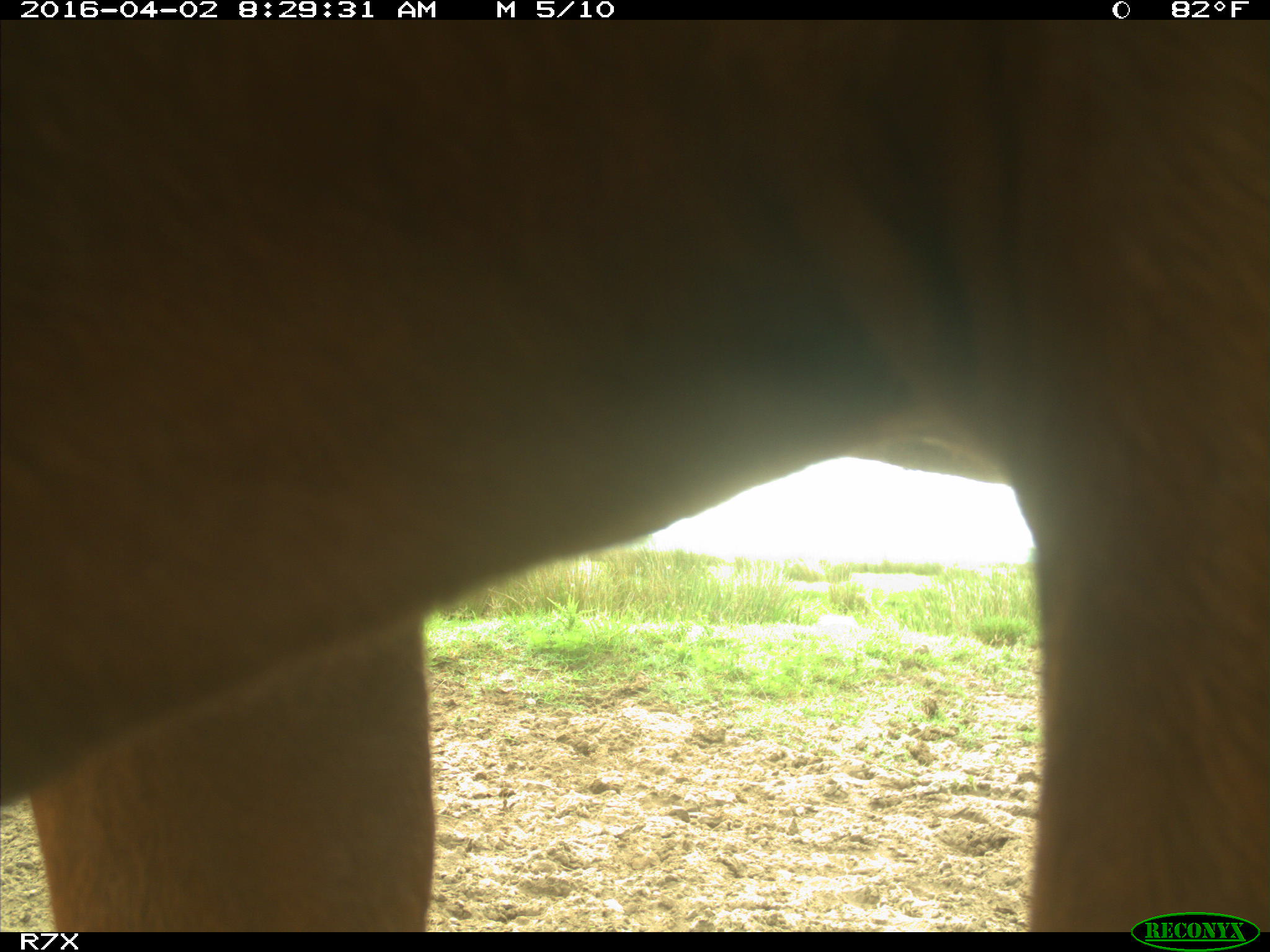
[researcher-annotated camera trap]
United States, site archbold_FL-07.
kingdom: Animalia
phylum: Chordata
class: Mammalia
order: Artiodactyla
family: Bovidae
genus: Bos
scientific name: Bos taurus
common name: domestic cow